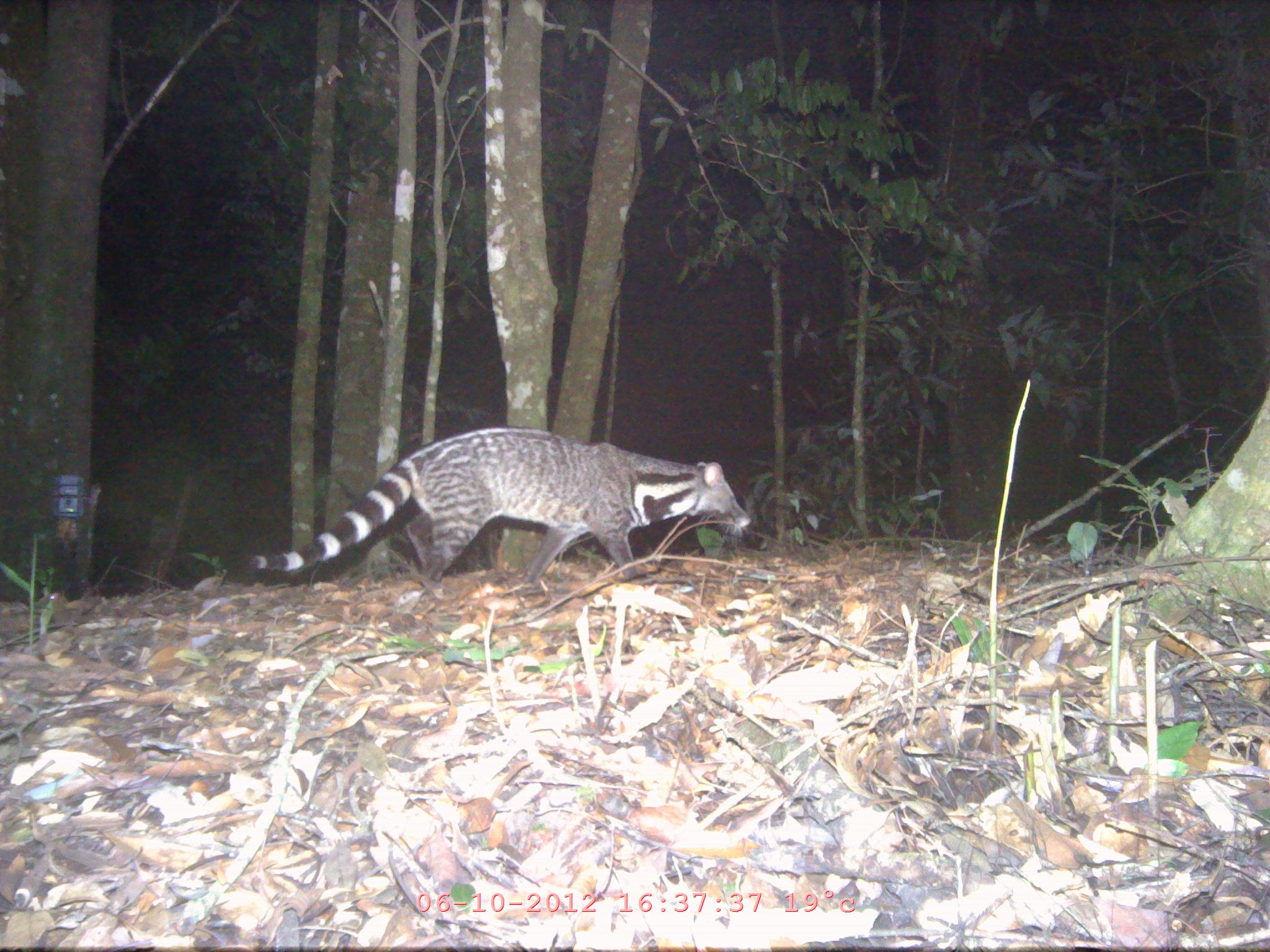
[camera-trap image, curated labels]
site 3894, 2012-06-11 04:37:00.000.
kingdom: Animalia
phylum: Chordata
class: Mammalia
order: Carnivora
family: Viverridae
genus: Viverra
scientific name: Viverra zibetha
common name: large indian civet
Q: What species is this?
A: Viverra zibetha (large indian civet).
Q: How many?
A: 1.